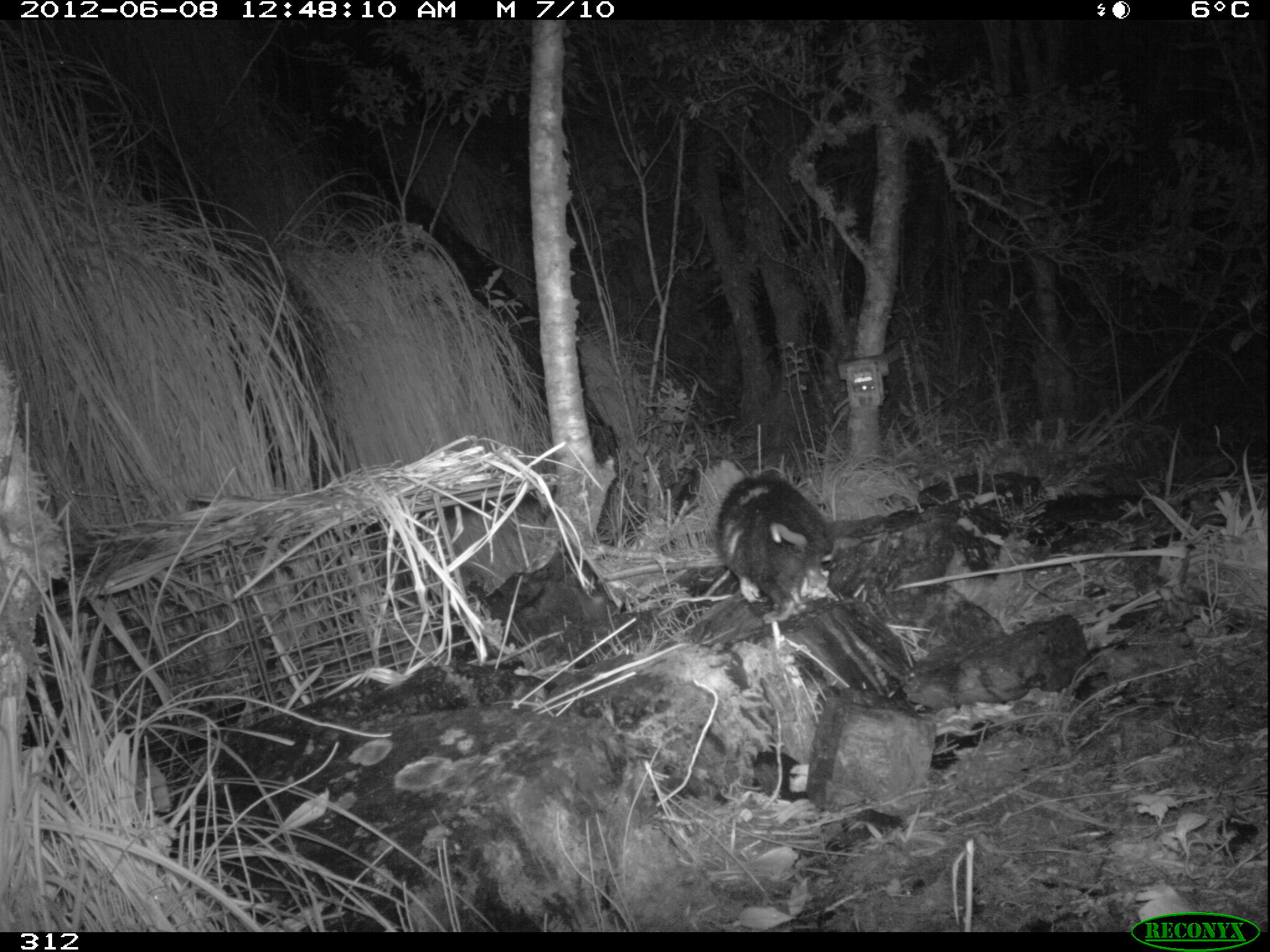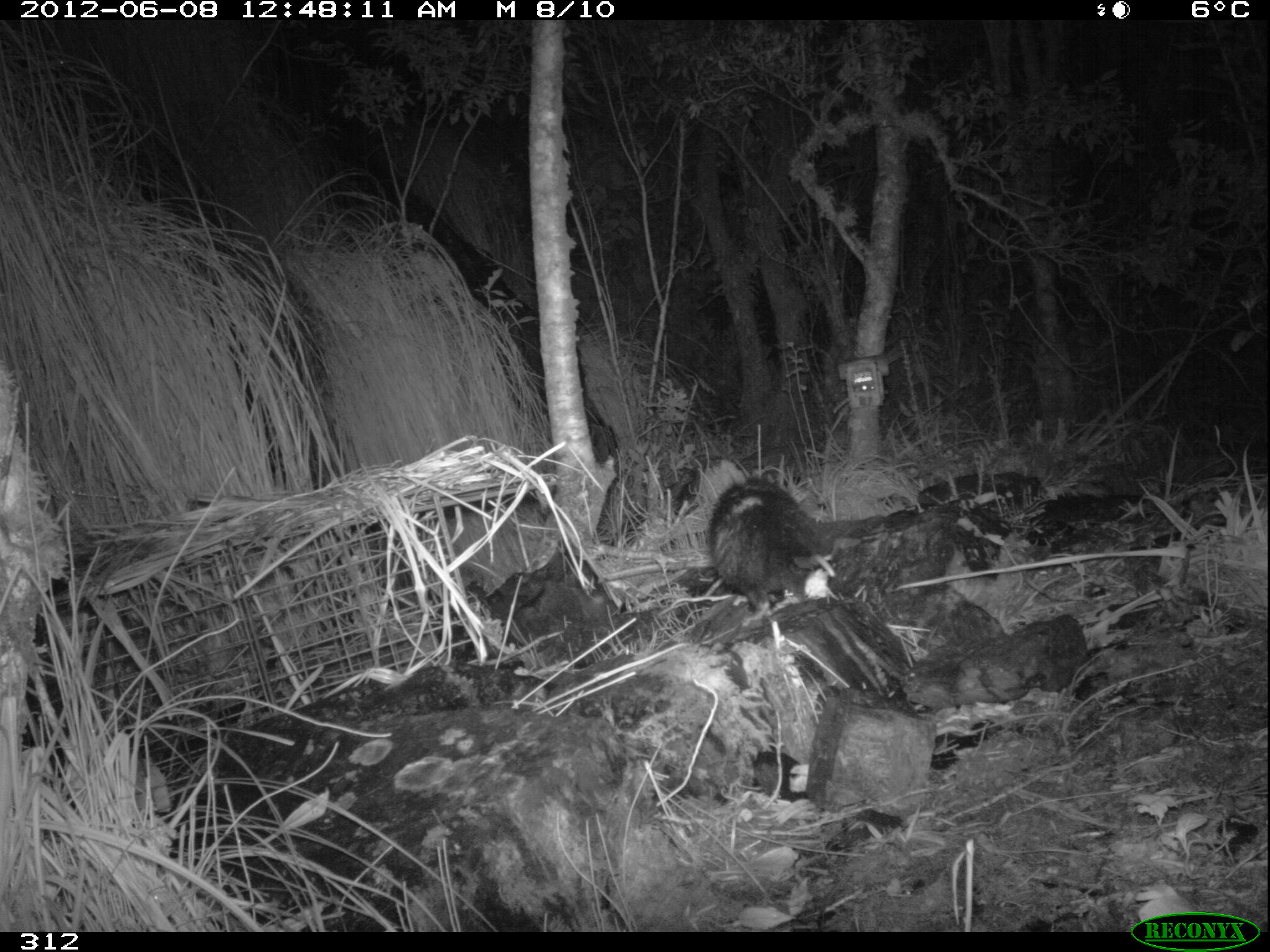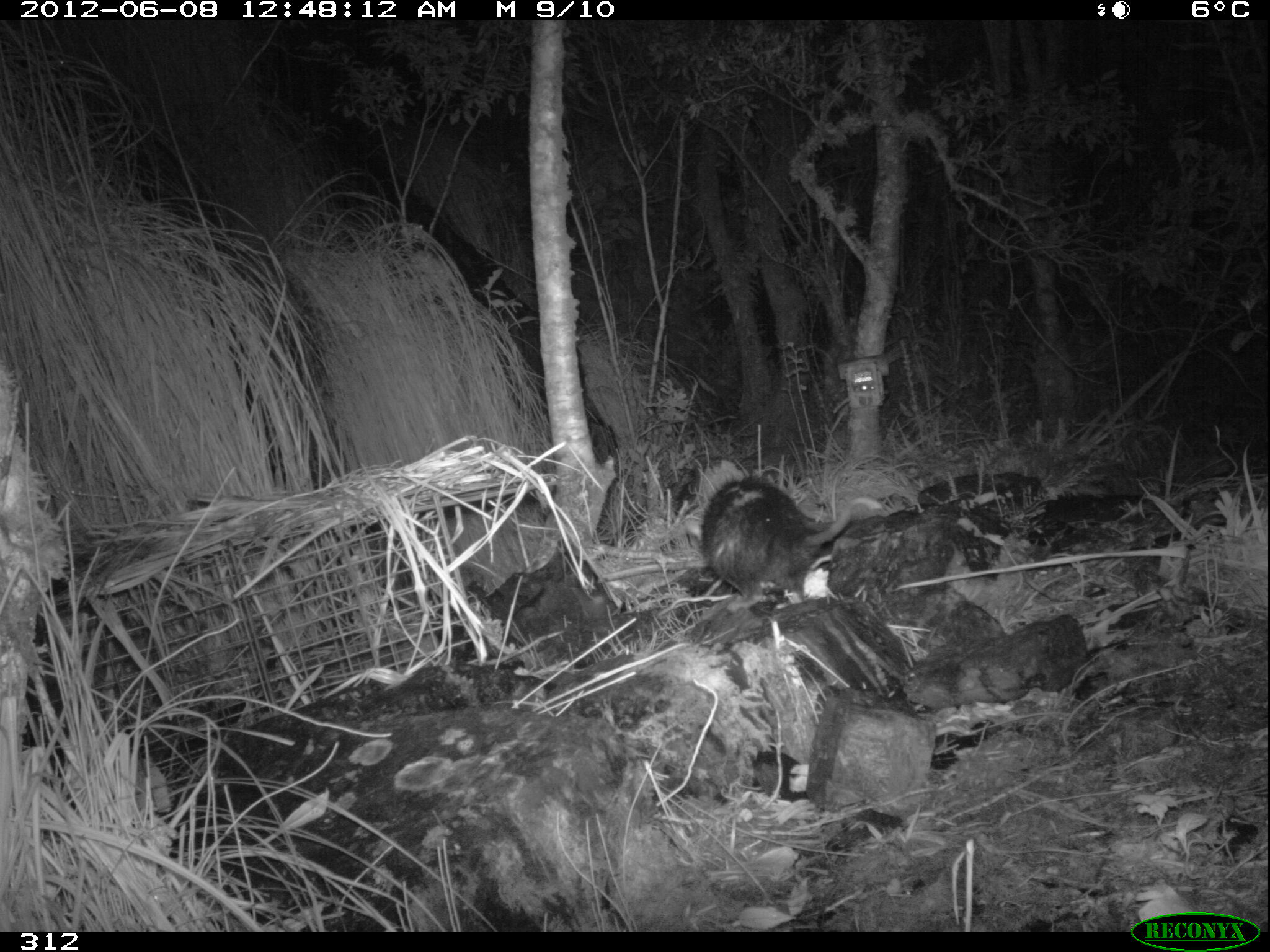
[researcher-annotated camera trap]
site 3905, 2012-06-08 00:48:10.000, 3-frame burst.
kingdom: Animalia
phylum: Chordata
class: Mammalia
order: Didelphimorphia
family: Didelphidae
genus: Didelphis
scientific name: Didelphis pernigra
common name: andean white-eared opossum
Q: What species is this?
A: Didelphis pernigra (andean white-eared opossum).